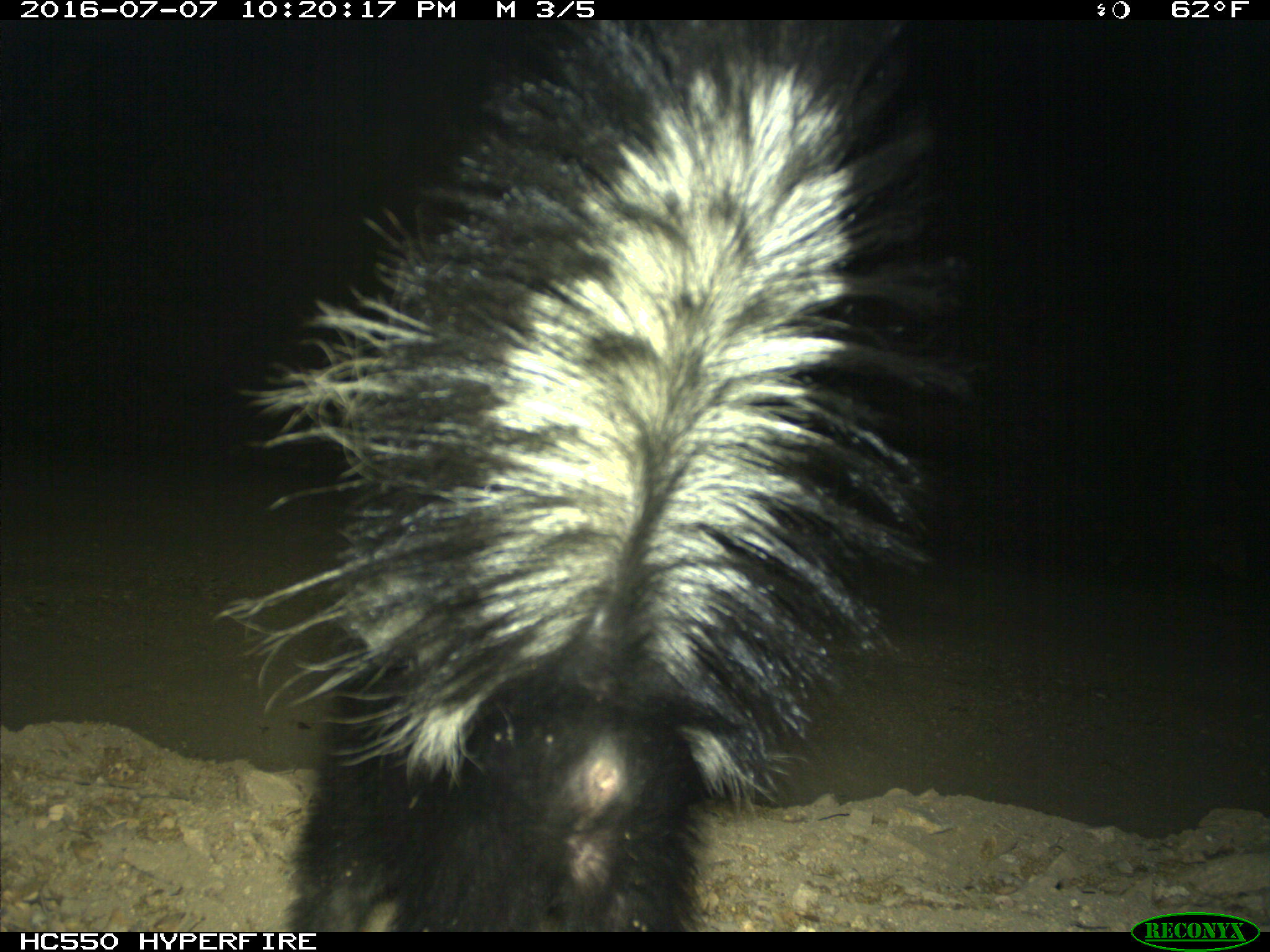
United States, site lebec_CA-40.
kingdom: Animalia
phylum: Chordata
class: Mammalia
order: Carnivora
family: Mephitidae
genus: Mephitis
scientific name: Mephitis mephitis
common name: striped skunk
Mephitis mephitis (striped skunk).